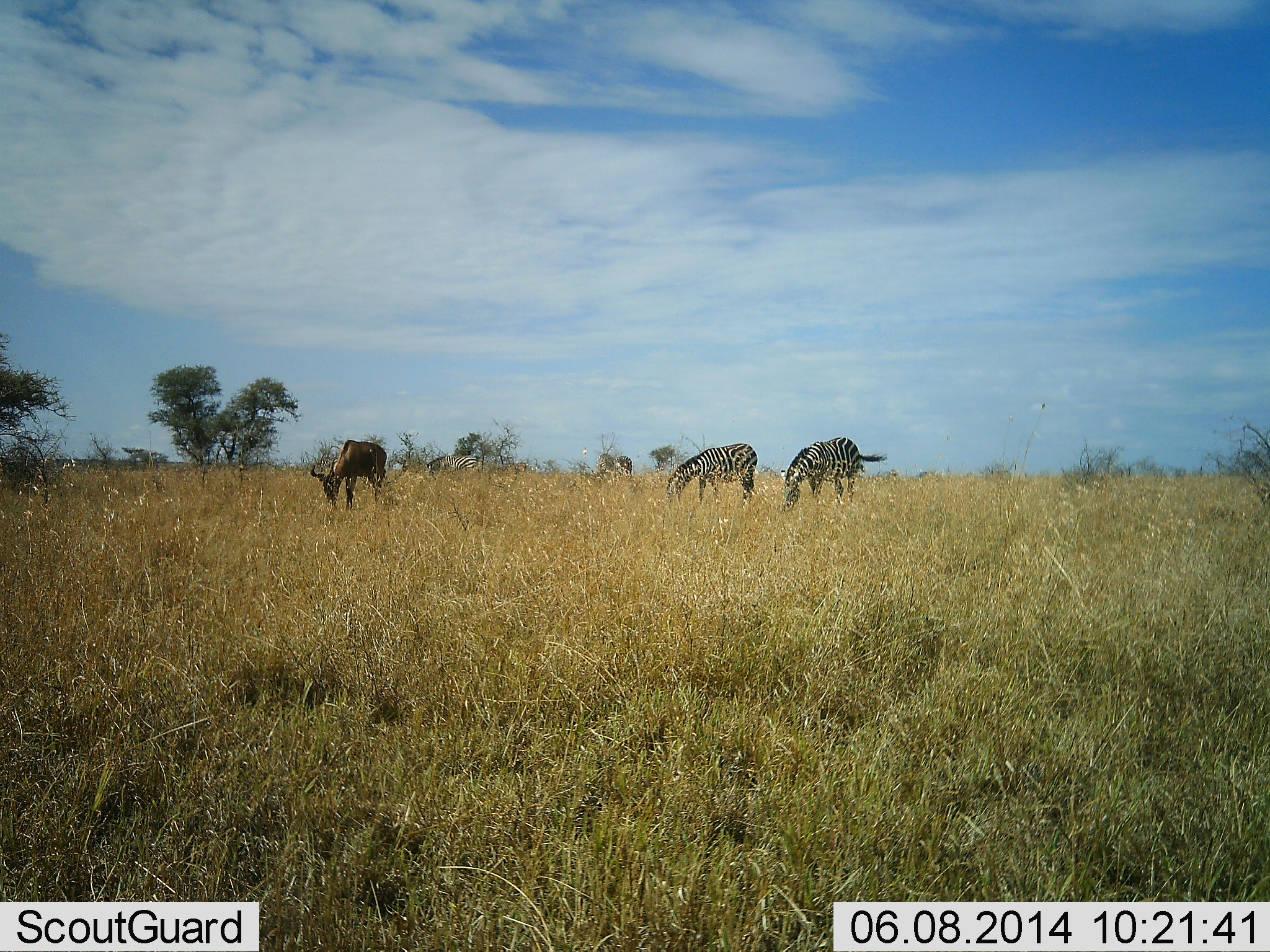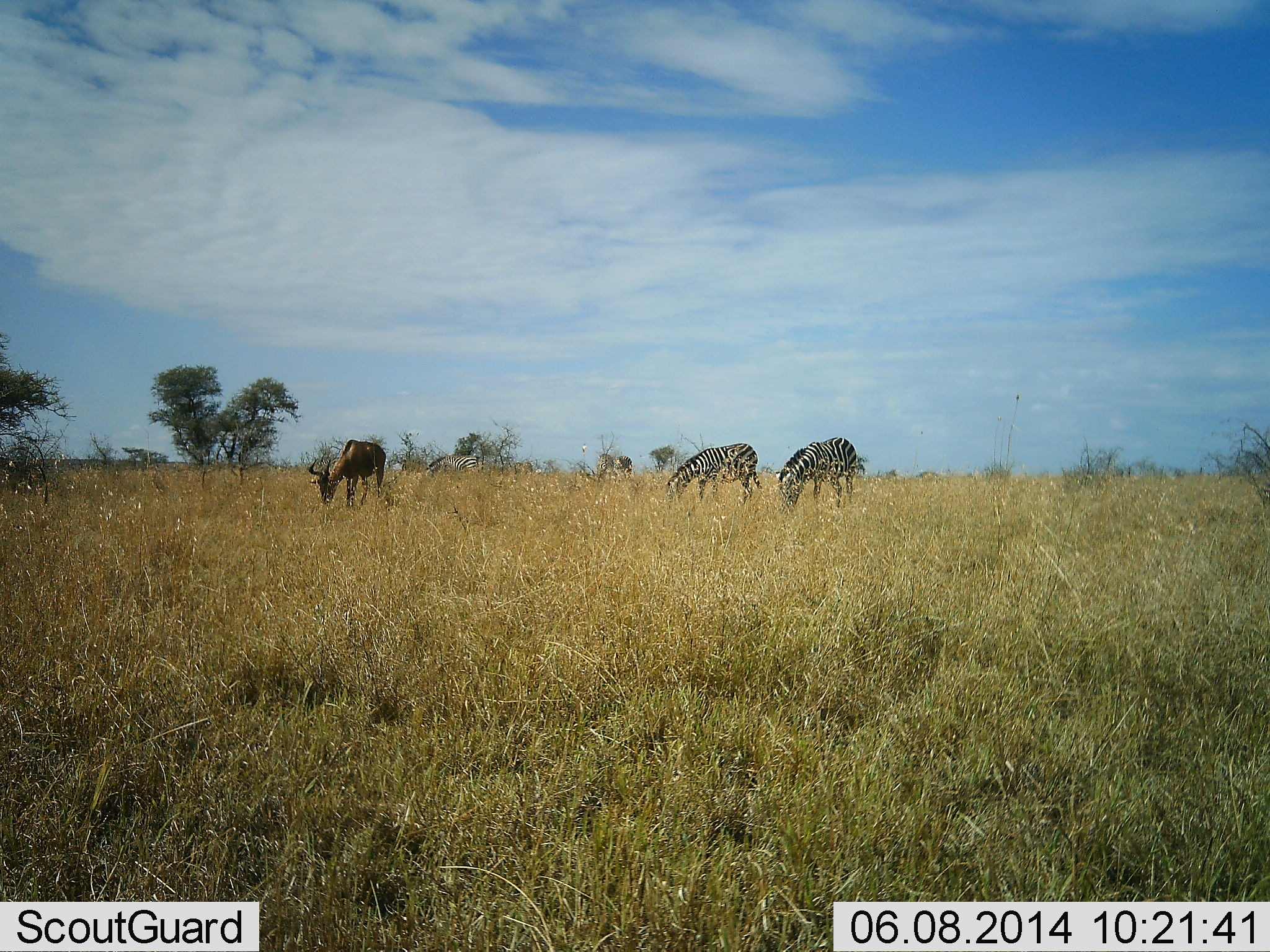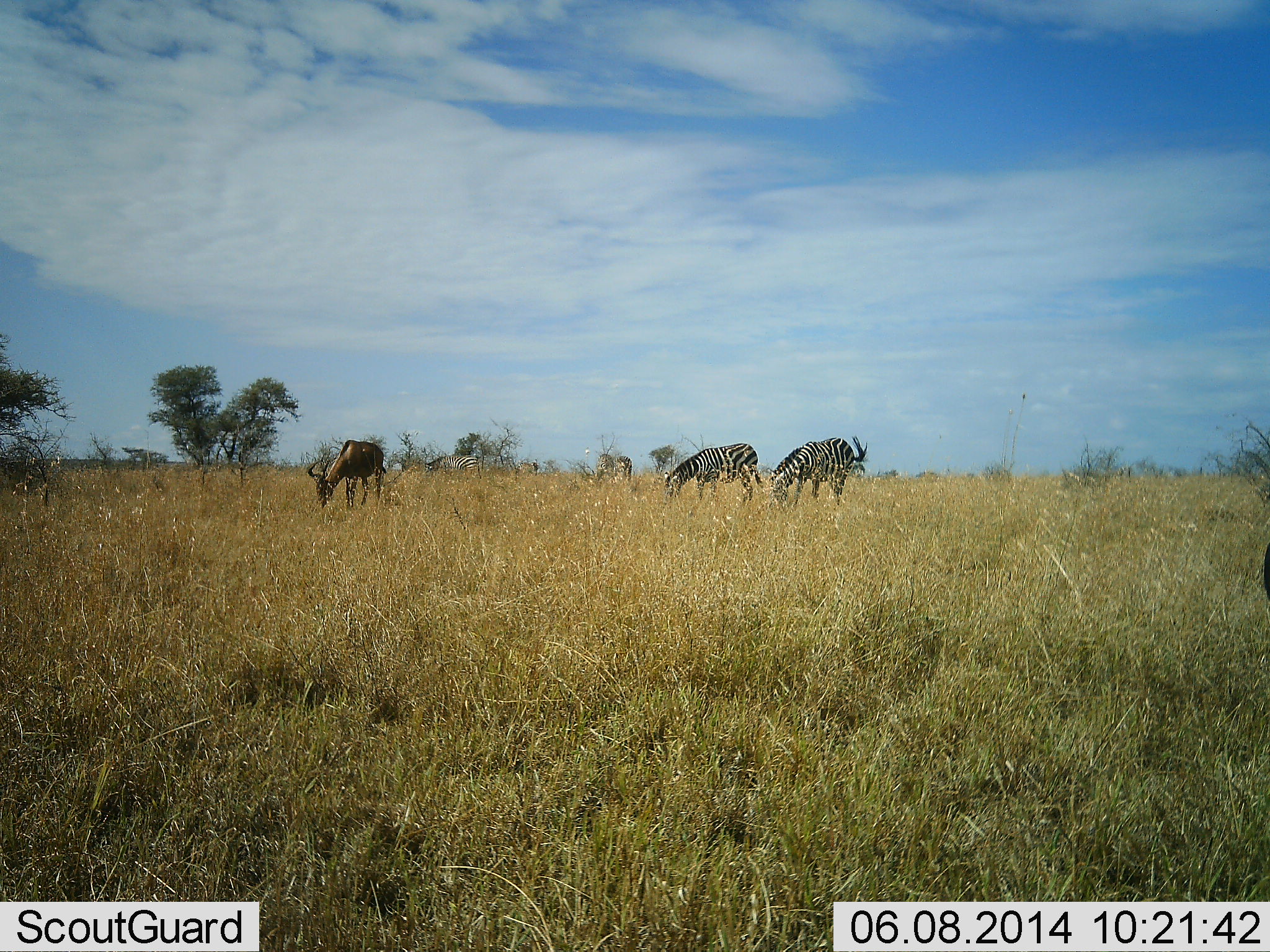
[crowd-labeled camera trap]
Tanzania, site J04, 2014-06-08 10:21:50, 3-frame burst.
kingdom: Animalia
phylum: Chordata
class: Mammalia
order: Artiodactyla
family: Bovidae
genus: Connochaetes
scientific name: Connochaetes taurinus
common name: blue wildebeest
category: wildebeest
Wildebeest (blue wildebeest) (Connochaetes taurinus), count 1. Behavior (volunteer vote fractions): standing 17%, resting 0%, moving 0%, interacting 0%. Young present (vote fraction): 0%. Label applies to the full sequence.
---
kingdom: Animalia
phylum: Chordata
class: Mammalia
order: Perissodactyla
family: Equidae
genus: Equus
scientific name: Equus quagga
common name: plains zebra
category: zebra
Zebra (plains zebra) (Equus quagga), count 2. Behavior (volunteer vote fractions): standing 17%, resting 0%, moving 0%, interacting 0%. Young present (vote fraction): 0%. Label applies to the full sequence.